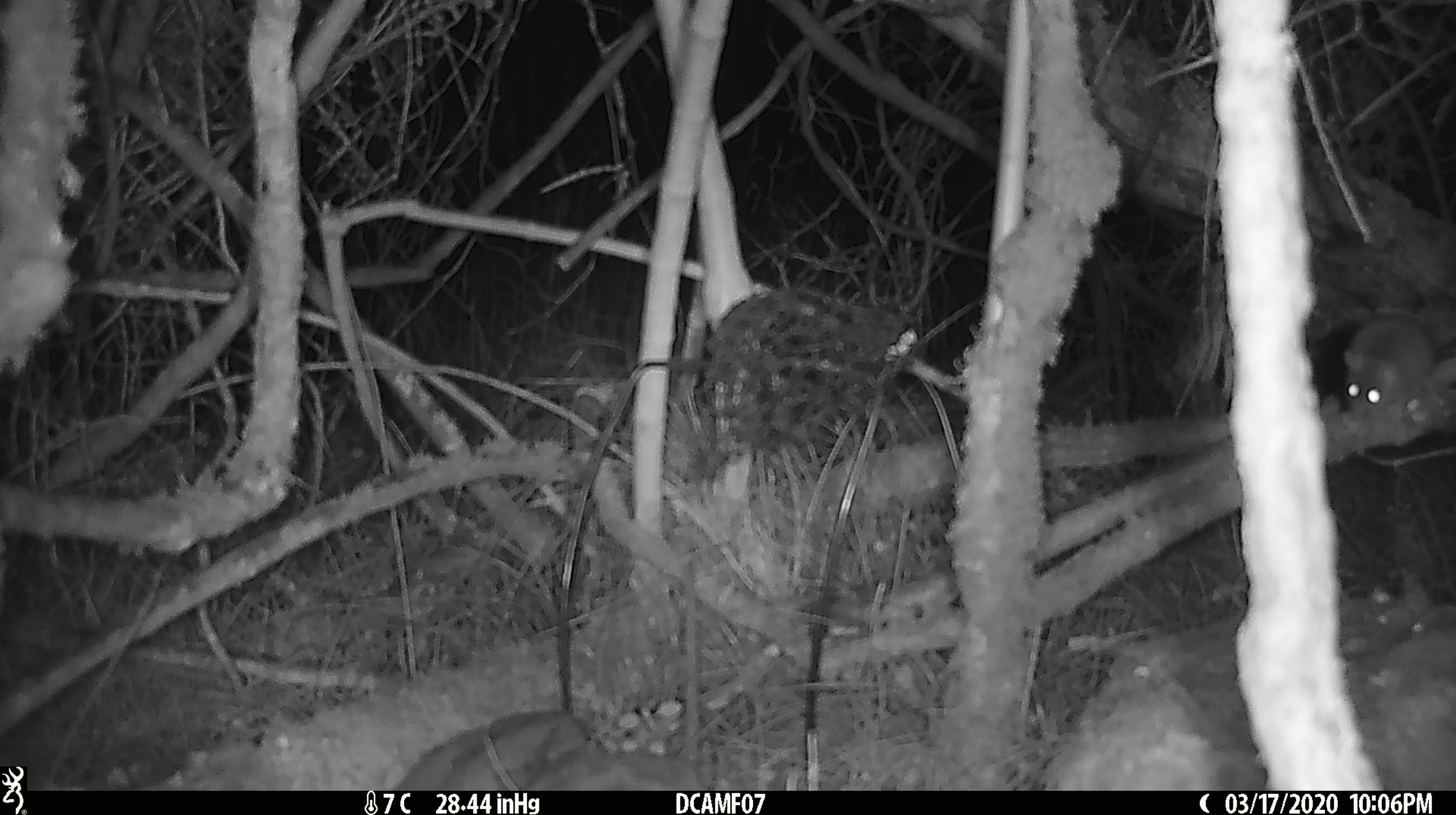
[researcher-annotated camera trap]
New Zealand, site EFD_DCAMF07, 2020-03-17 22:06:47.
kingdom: Animalia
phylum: Chordata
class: Mammalia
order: Rodentia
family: Muridae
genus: Mus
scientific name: Mus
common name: mouse